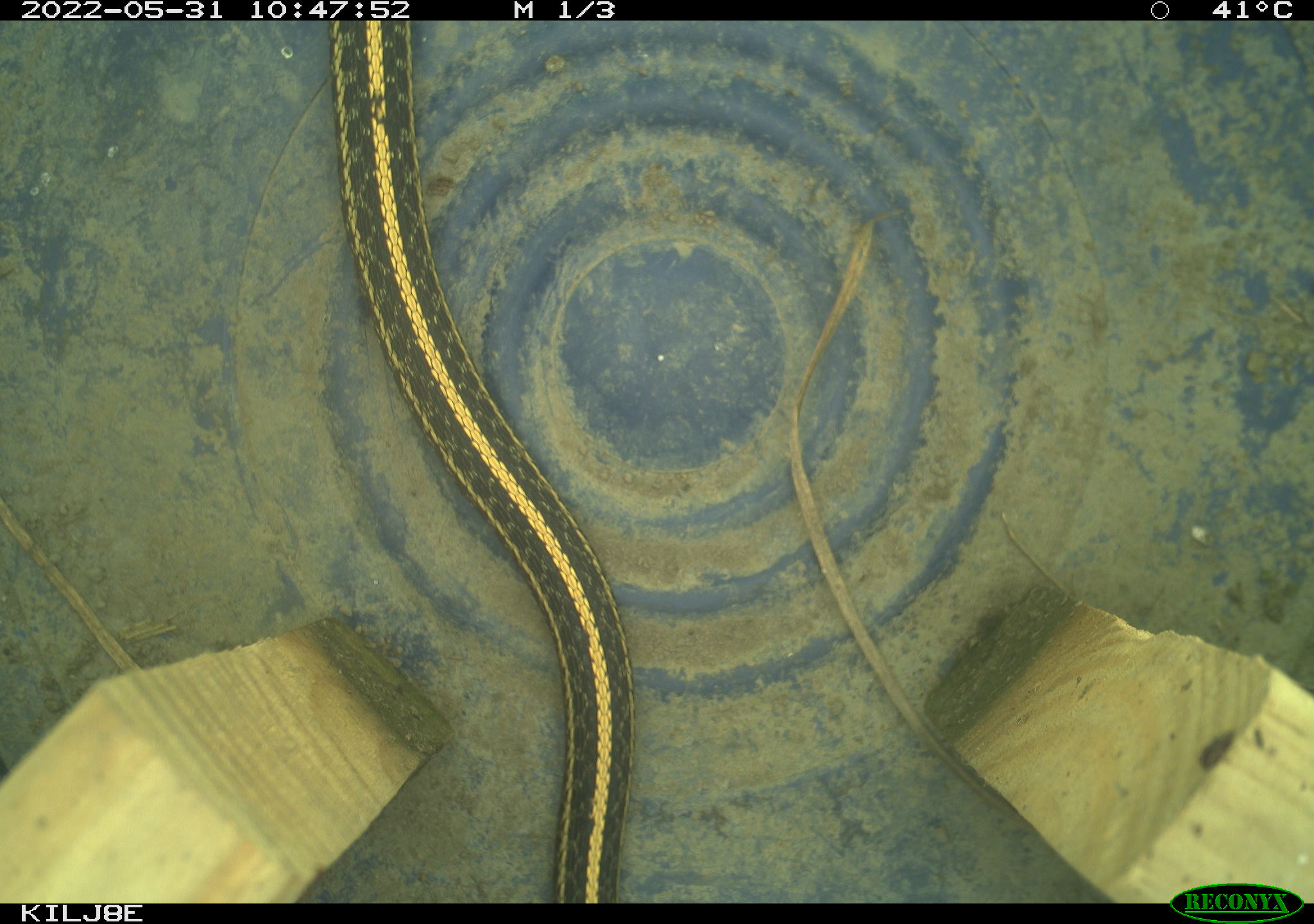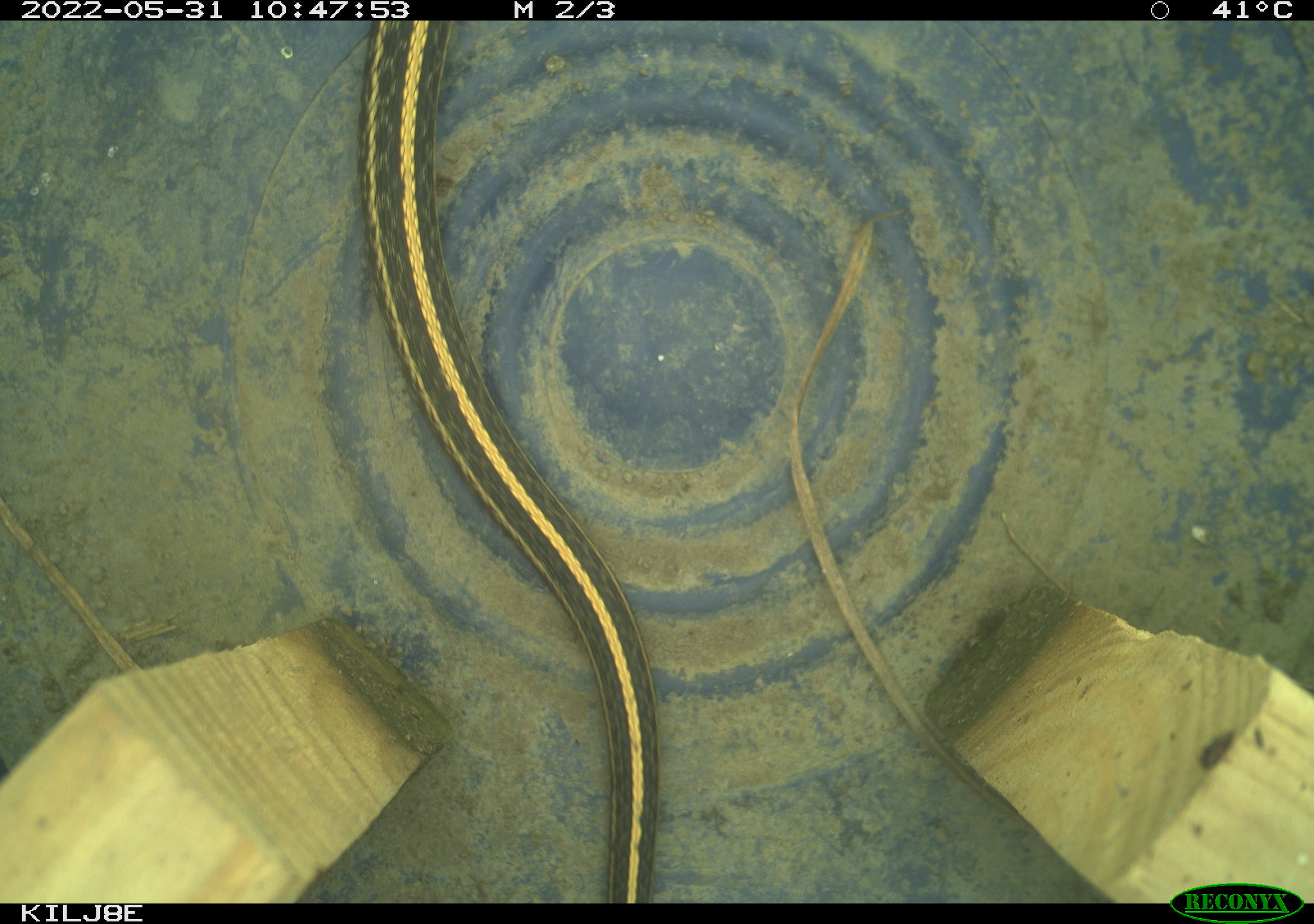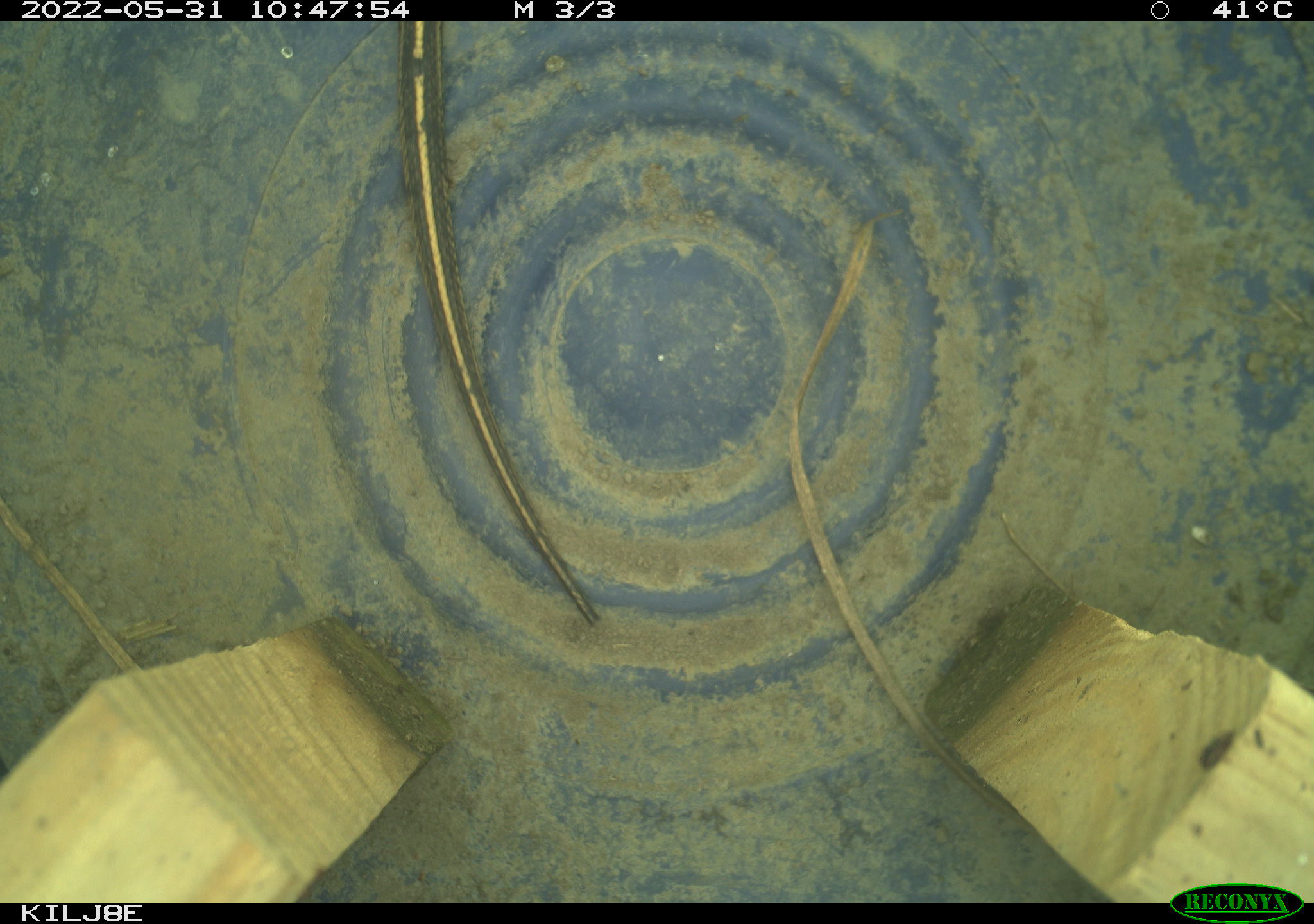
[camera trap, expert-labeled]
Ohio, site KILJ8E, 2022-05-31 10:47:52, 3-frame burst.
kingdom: Animalia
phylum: Chordata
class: Reptilia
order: Squamata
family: Colubridae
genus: Thamnophis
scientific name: Thamnophis radix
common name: plains gartersnake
Plains gartersnake (Thamnophis radix).